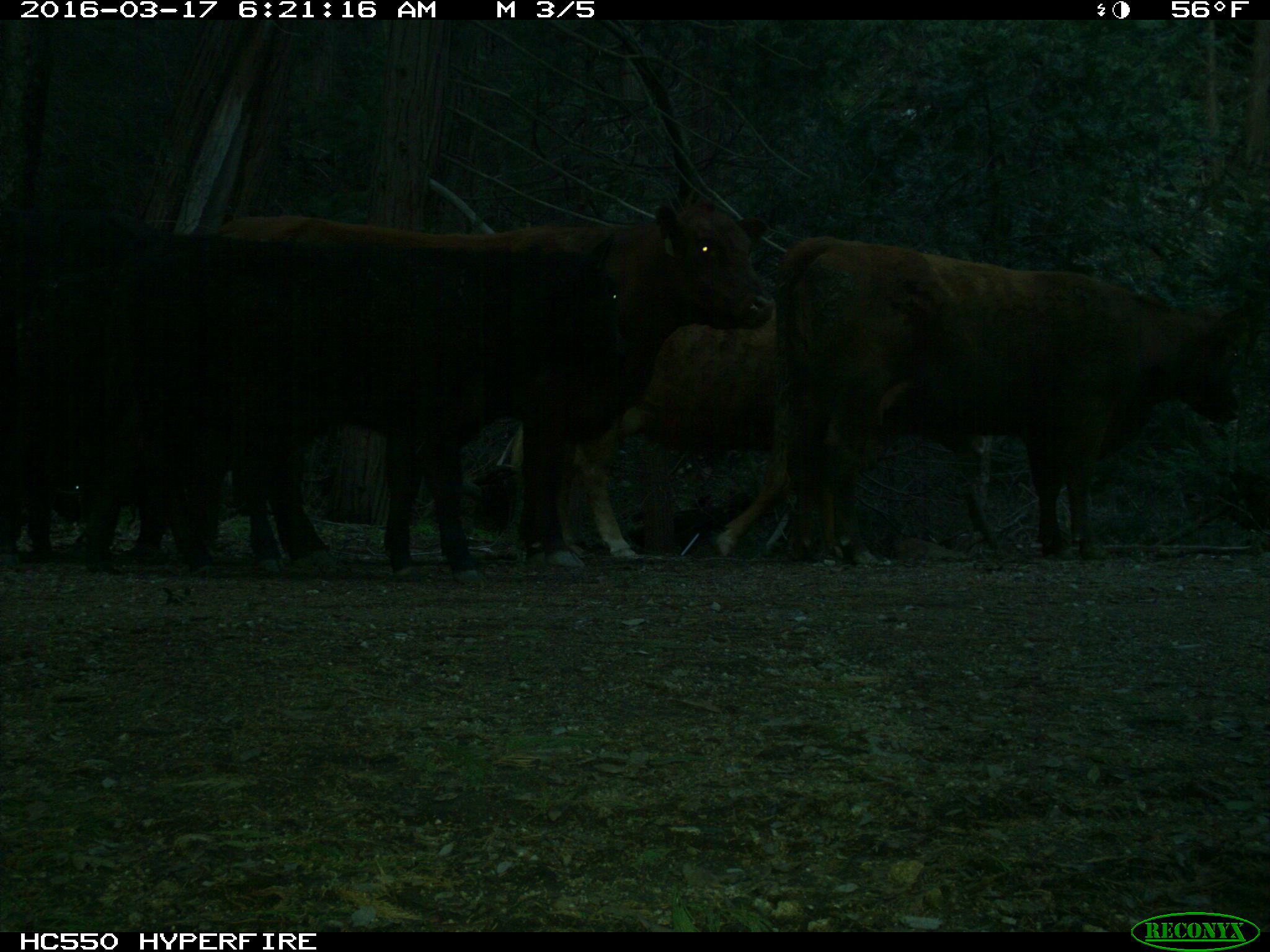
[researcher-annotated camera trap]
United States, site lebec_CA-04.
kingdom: Animalia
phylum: Chordata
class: Mammalia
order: Artiodactyla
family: Bovidae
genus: Bos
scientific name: Bos taurus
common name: domestic cow